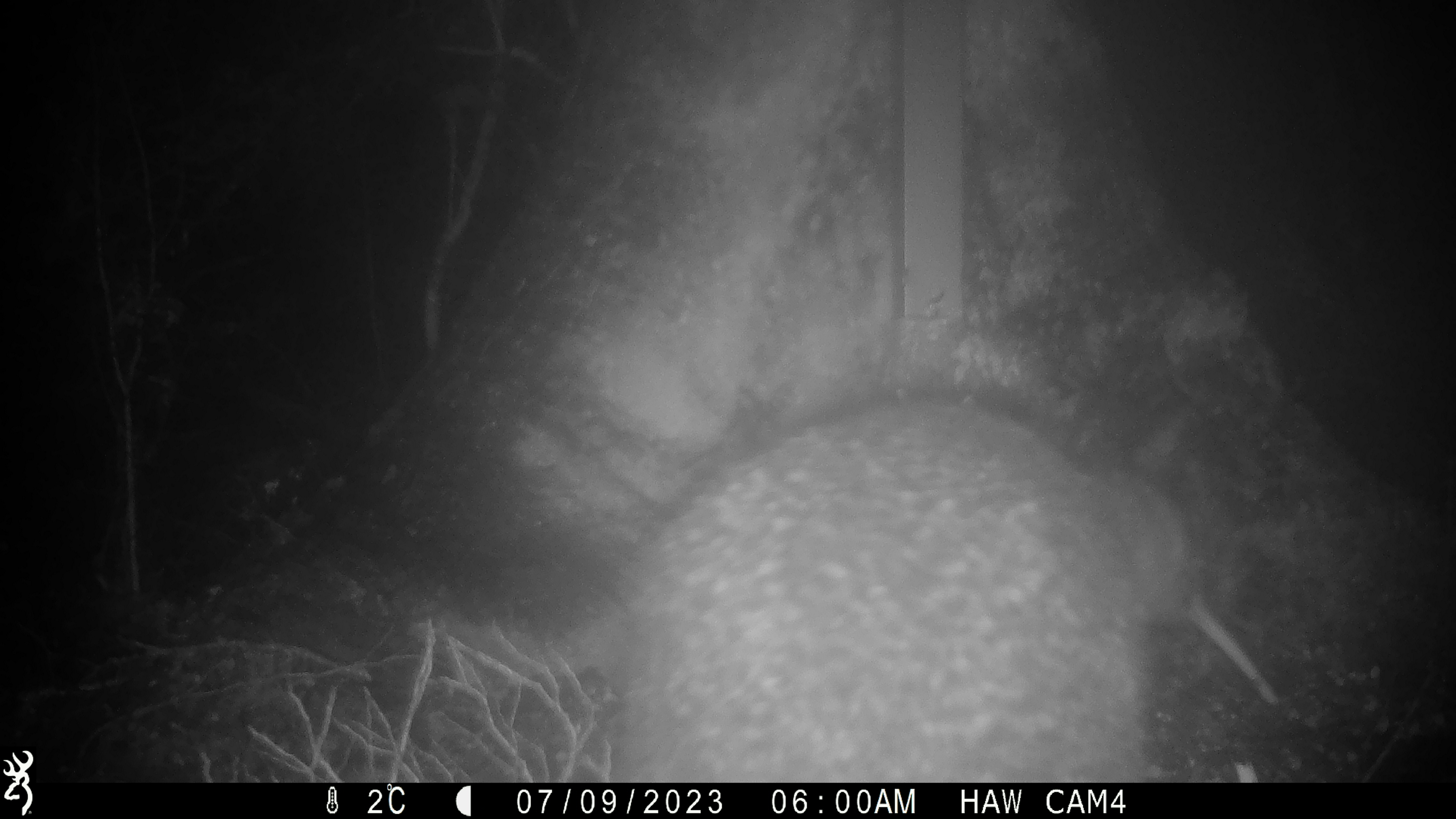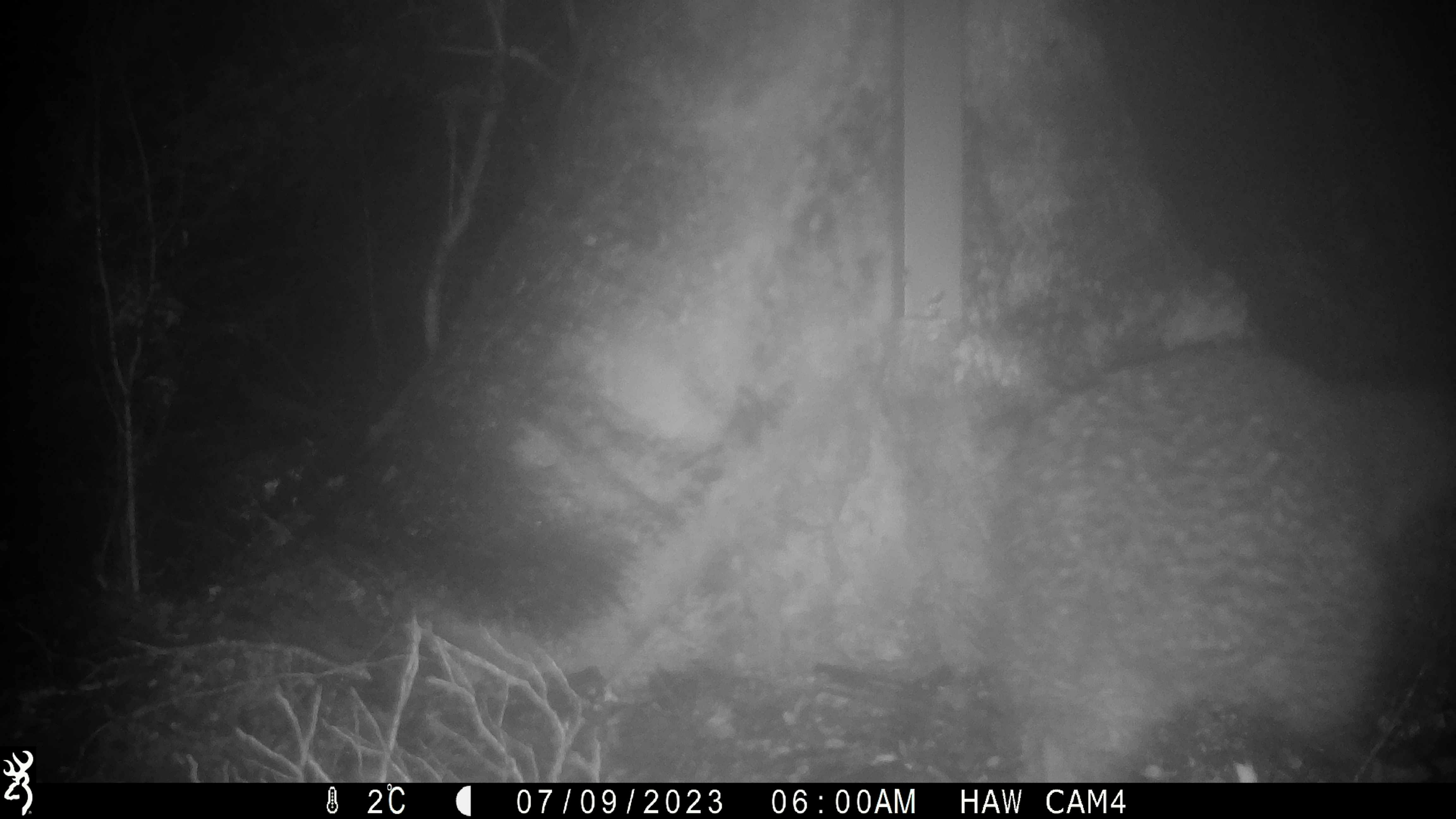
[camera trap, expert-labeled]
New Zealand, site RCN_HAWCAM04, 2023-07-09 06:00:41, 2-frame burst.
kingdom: Animalia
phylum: Chordata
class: Aves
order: Apterygiformes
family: Apterygidae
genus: Apteryx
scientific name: Apteryx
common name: kiwi